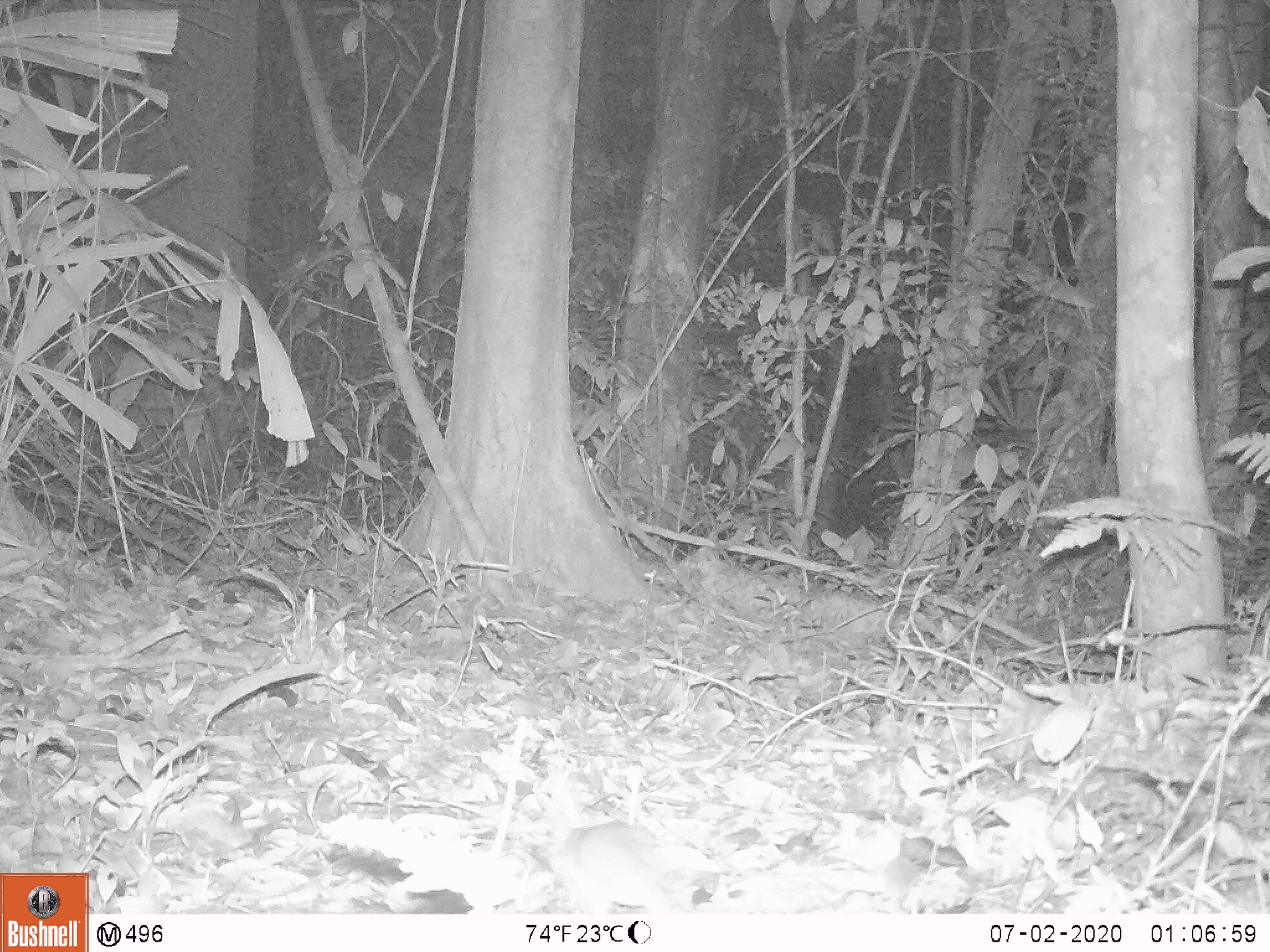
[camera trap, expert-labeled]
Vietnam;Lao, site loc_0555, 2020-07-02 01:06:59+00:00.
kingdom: Animalia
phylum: Chordata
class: Mammalia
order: Rodentia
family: Muridae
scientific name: Muridae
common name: old-world mice and rats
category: unidentified murid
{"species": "unidentified murid (old-world mice and rats) (Muridae)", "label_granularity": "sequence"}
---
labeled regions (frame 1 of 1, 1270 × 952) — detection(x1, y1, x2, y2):
unidentified murid: detection(549, 819, 675, 914)